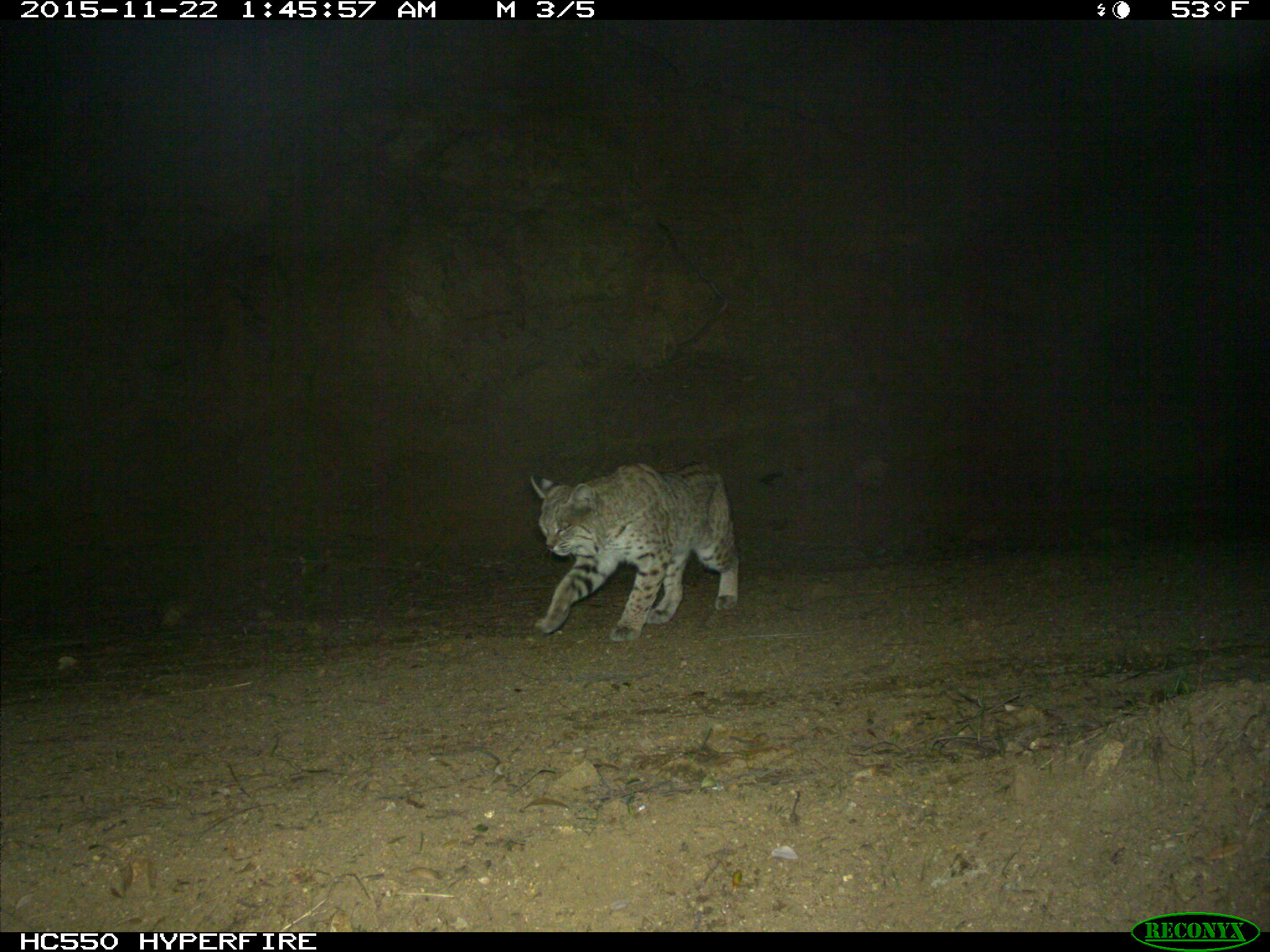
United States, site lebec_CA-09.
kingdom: Animalia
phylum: Chordata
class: Mammalia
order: Carnivora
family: Felidae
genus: Lynx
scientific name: Lynx rufus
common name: bobcat